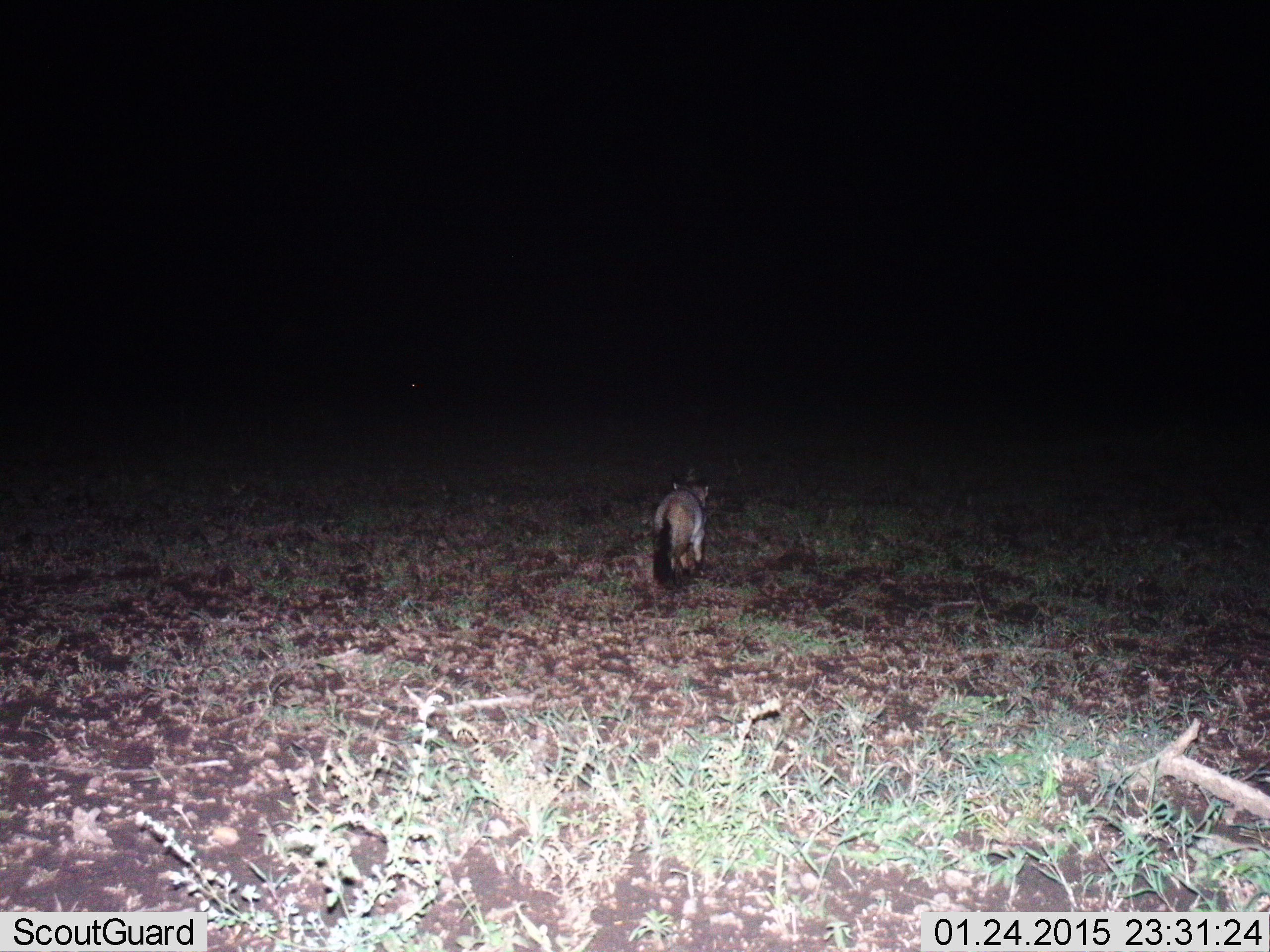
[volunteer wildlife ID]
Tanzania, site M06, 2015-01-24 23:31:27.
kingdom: Animalia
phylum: Chordata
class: Mammalia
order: Carnivora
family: Canidae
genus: Otocyon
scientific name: Otocyon megalotis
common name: bat-eared fox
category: batearedfox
Batearedfox (bat-eared fox) (Otocyon megalotis), count 1. Behavior (volunteer vote fractions): standing 0%, resting 0%, moving 100%, interacting 0%. Young present (vote fraction): 0%. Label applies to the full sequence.